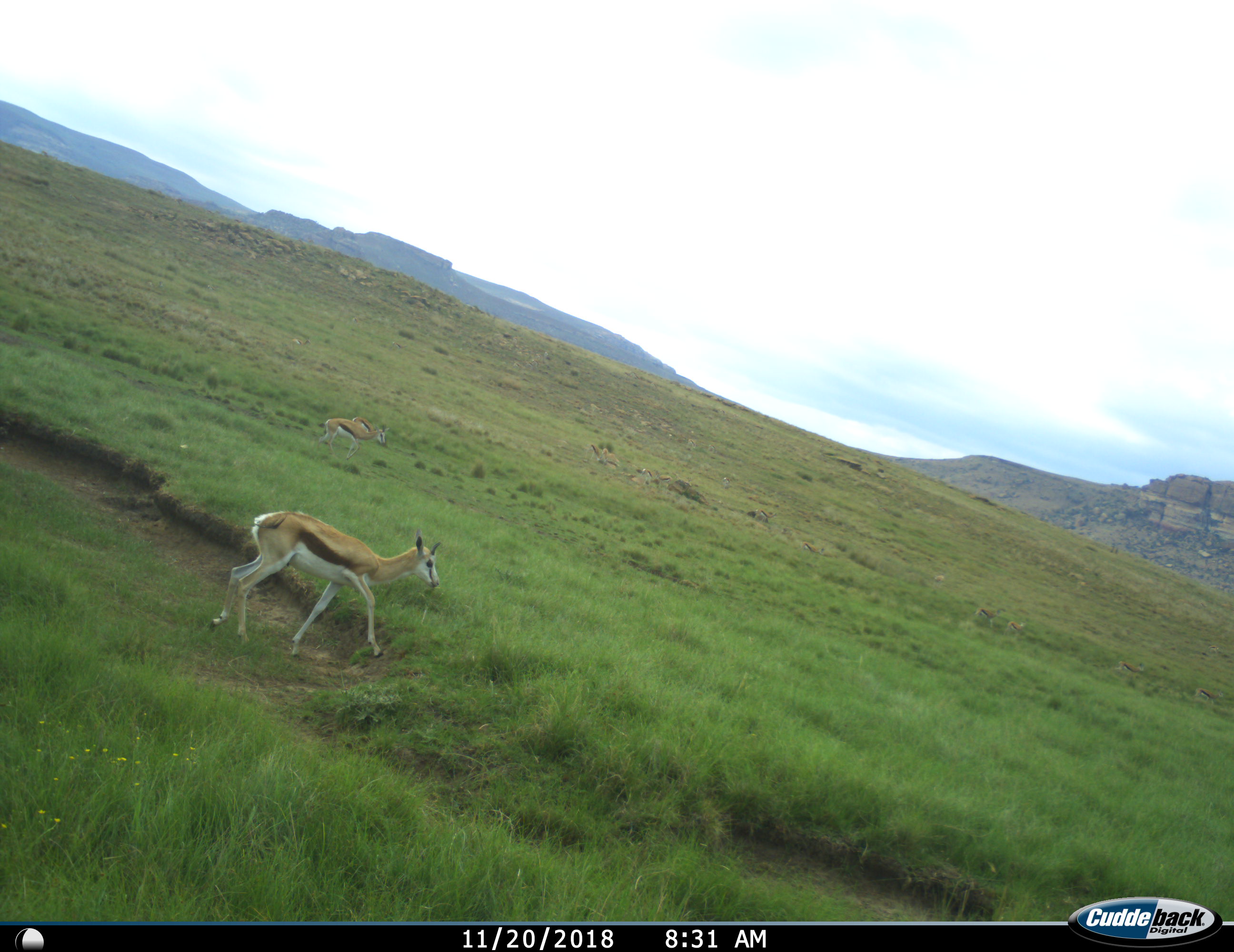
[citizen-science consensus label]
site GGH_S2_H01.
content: unidentified animal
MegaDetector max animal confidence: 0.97